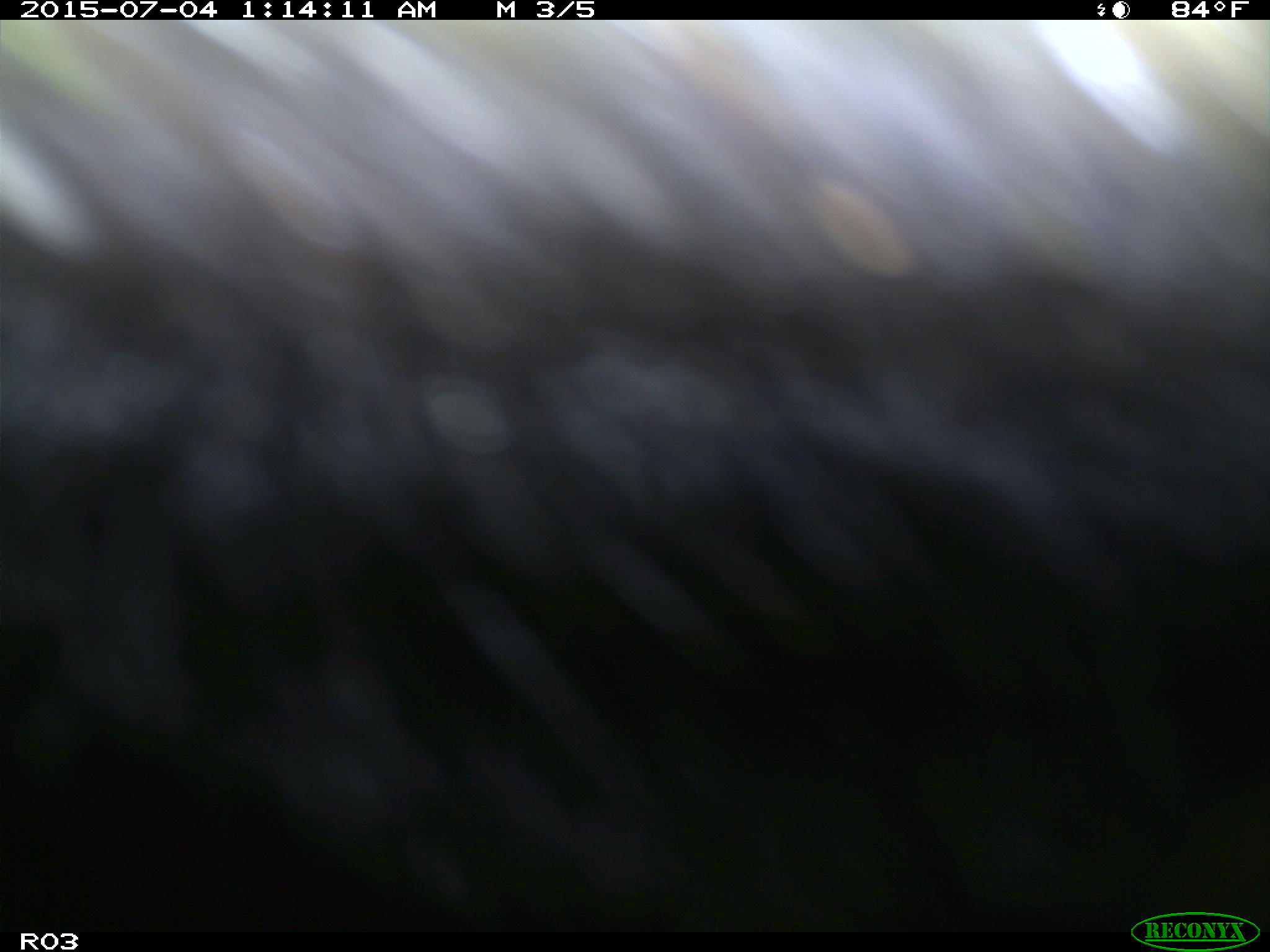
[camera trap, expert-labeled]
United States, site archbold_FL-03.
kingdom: Animalia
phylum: Chordata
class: Mammalia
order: Artiodactyla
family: Bovidae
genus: Bos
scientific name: Bos taurus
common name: domestic cow